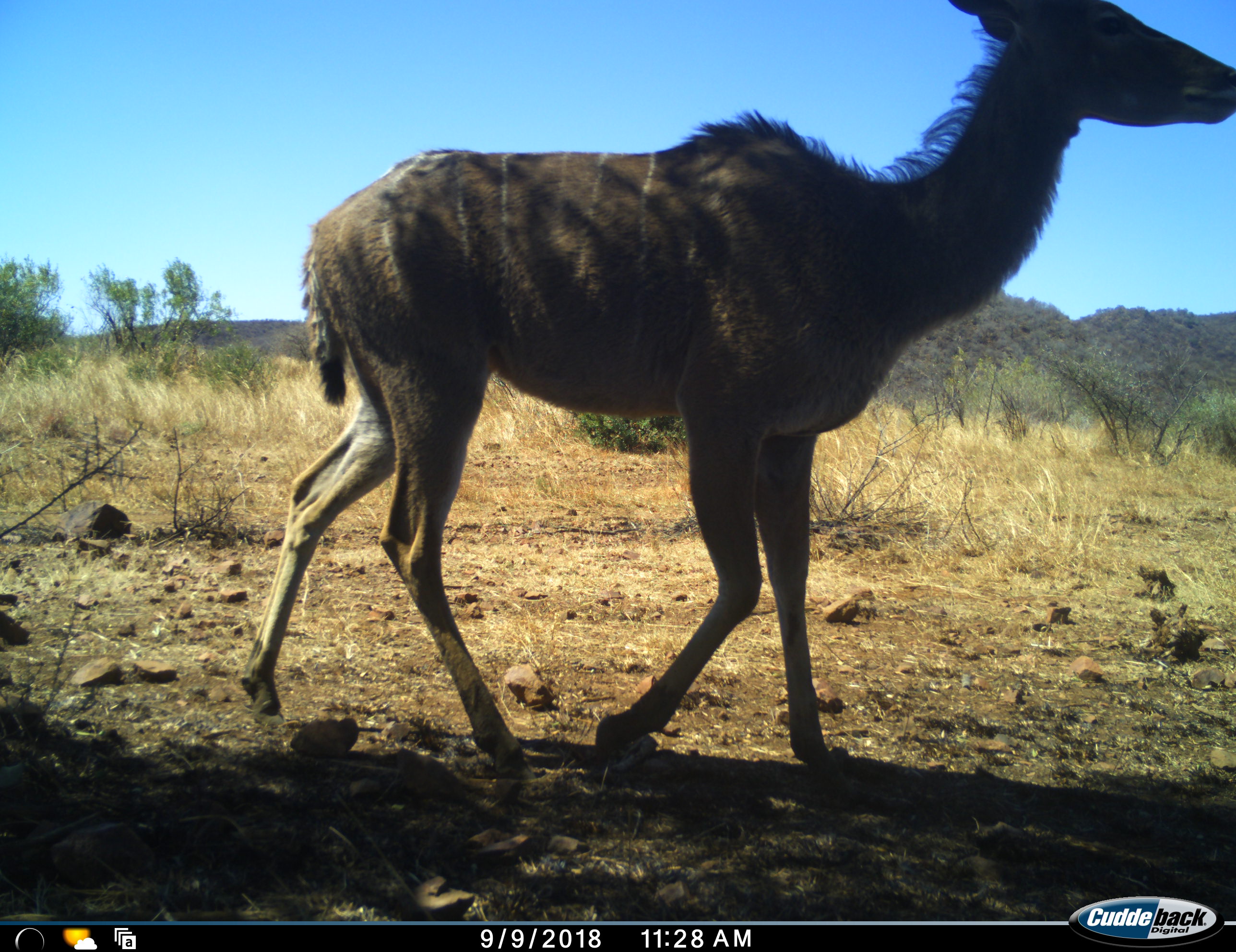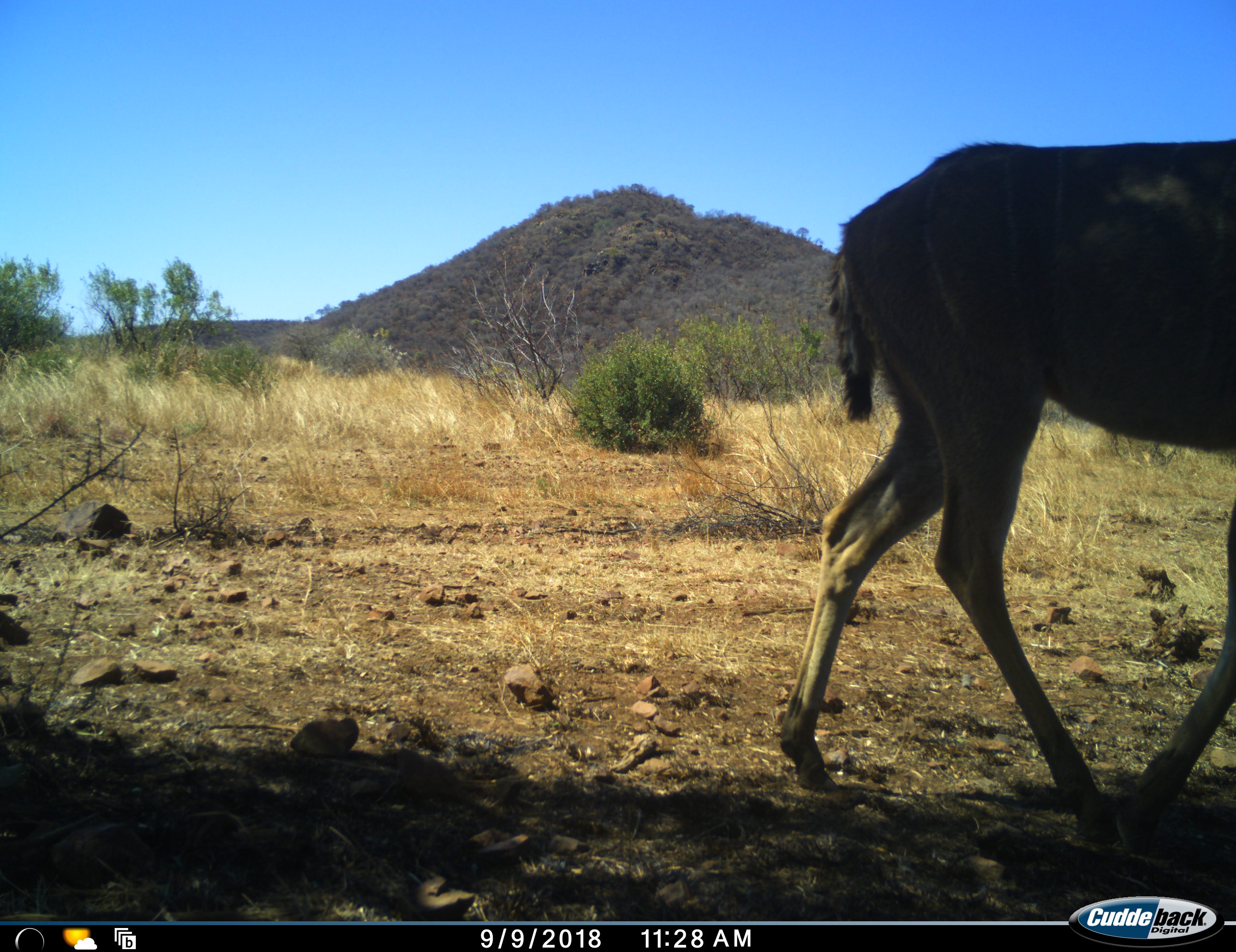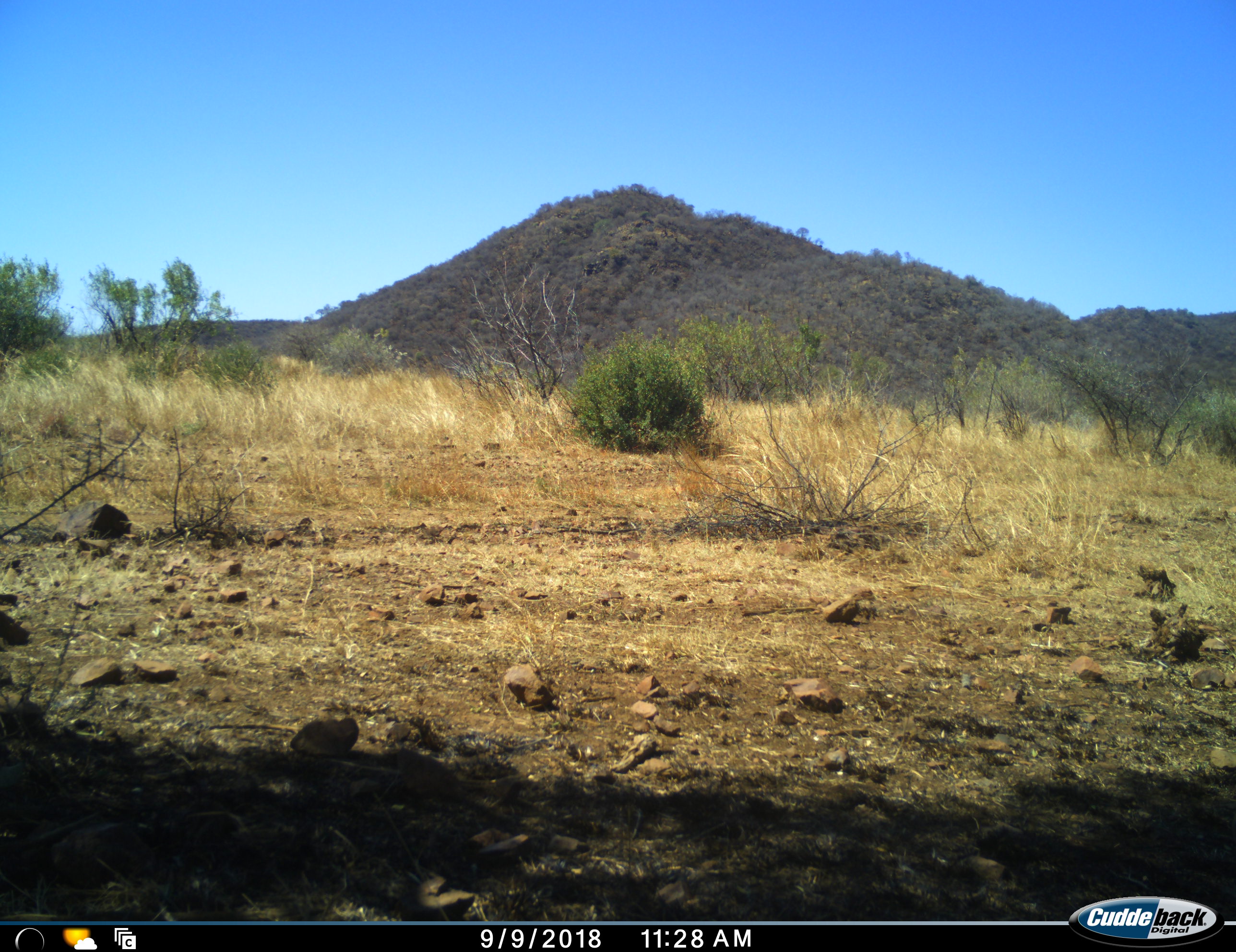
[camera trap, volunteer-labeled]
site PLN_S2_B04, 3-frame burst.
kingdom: Animalia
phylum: Chordata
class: Mammalia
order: Artiodactyla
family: Bovidae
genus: Tragelaphus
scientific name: Tragelaphus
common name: kudu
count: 1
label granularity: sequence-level